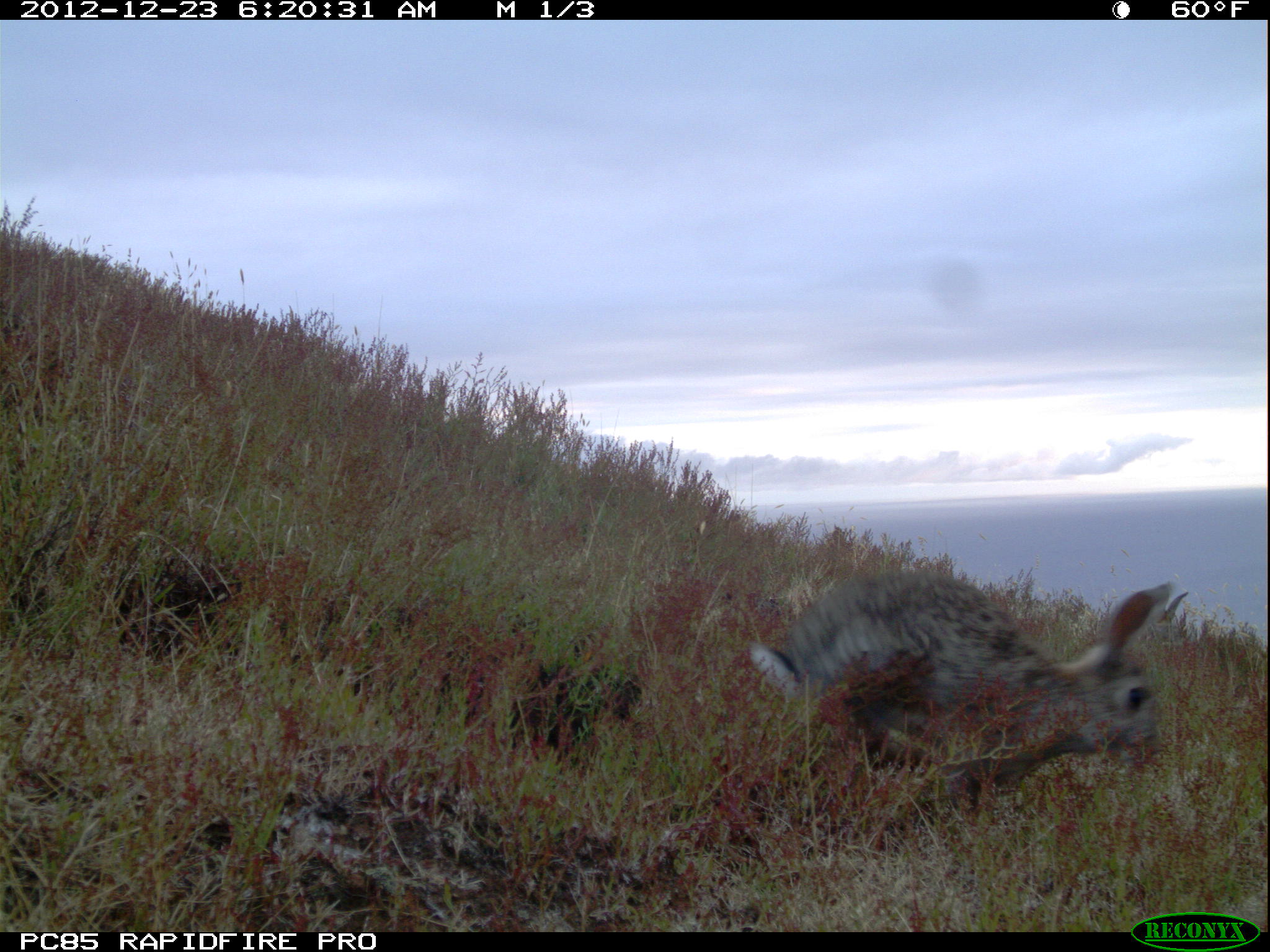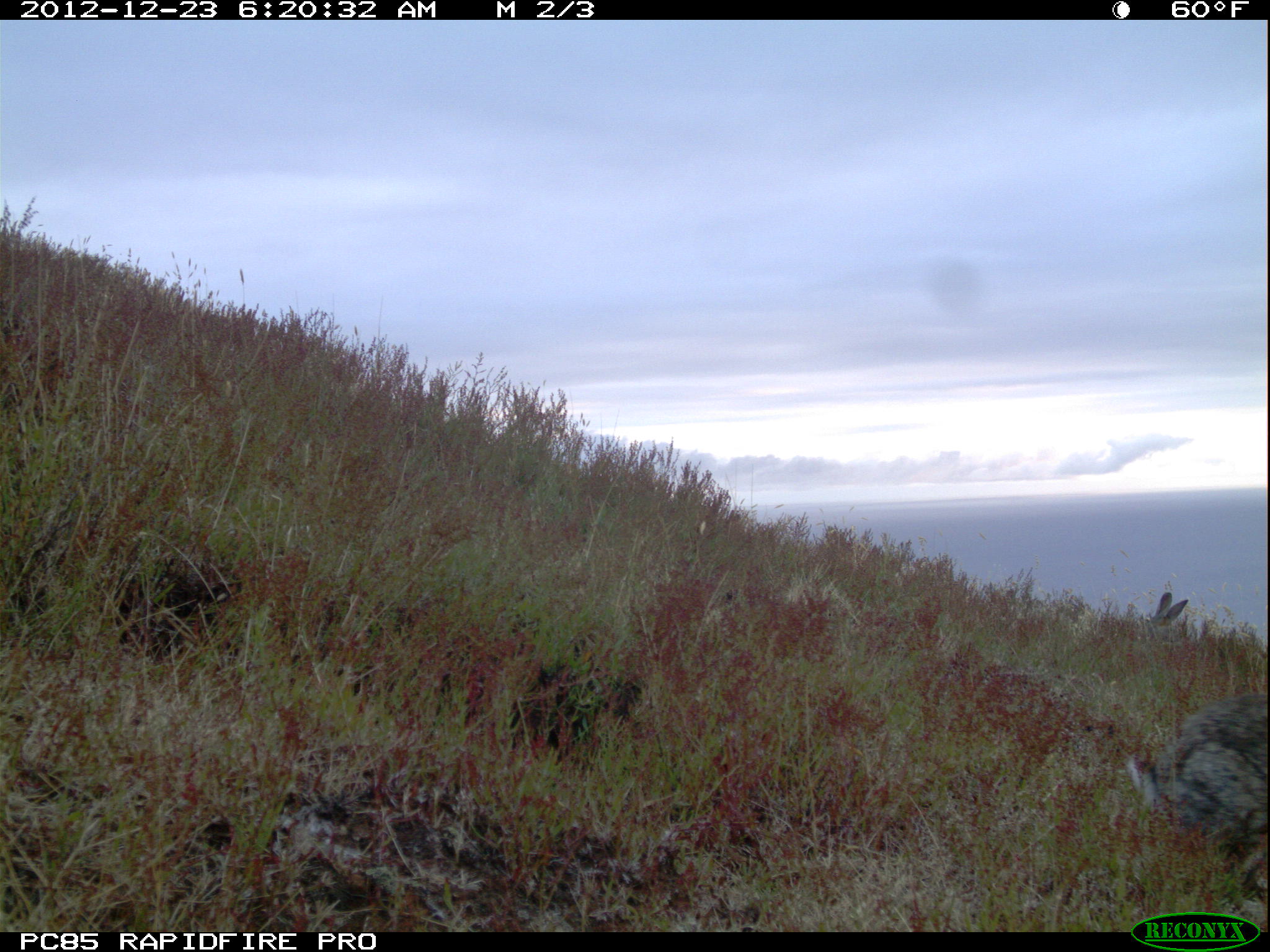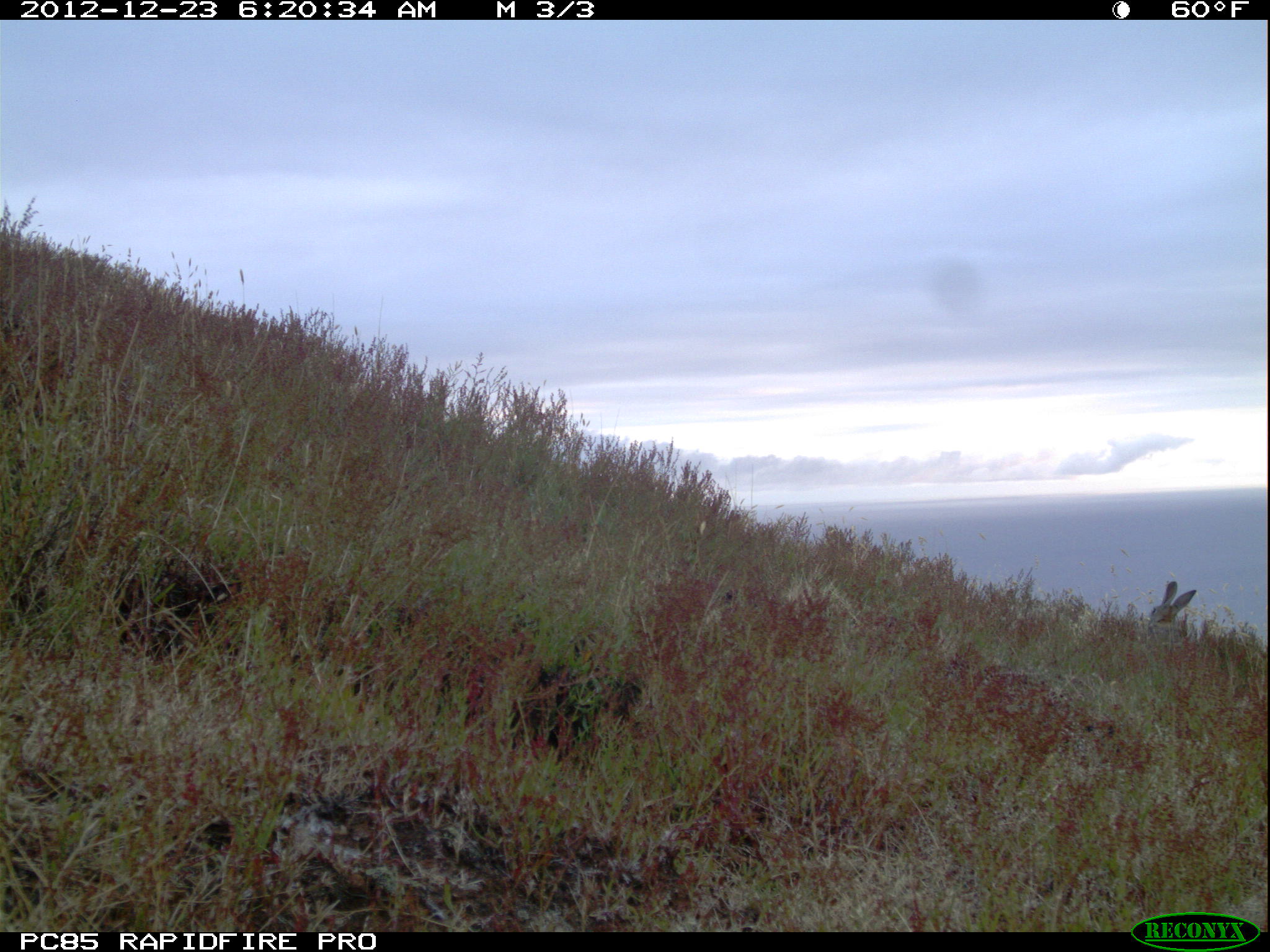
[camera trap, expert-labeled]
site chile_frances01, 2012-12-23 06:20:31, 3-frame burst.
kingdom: Animalia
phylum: Chordata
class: Mammalia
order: Lagomorpha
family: Leporidae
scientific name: Leporidae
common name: rabbits and hares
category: rabbit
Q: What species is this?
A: Rabbit (rabbits and hares) (Leporidae).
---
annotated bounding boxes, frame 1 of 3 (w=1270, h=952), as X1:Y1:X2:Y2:
rabbit: 747:566:1185:834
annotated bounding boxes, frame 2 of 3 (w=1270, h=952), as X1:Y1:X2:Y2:
rabbit: 1127:692:1270:879; 1154:583:1186:627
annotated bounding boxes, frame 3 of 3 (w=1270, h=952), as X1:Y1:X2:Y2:
rabbit: 1145:578:1197:643